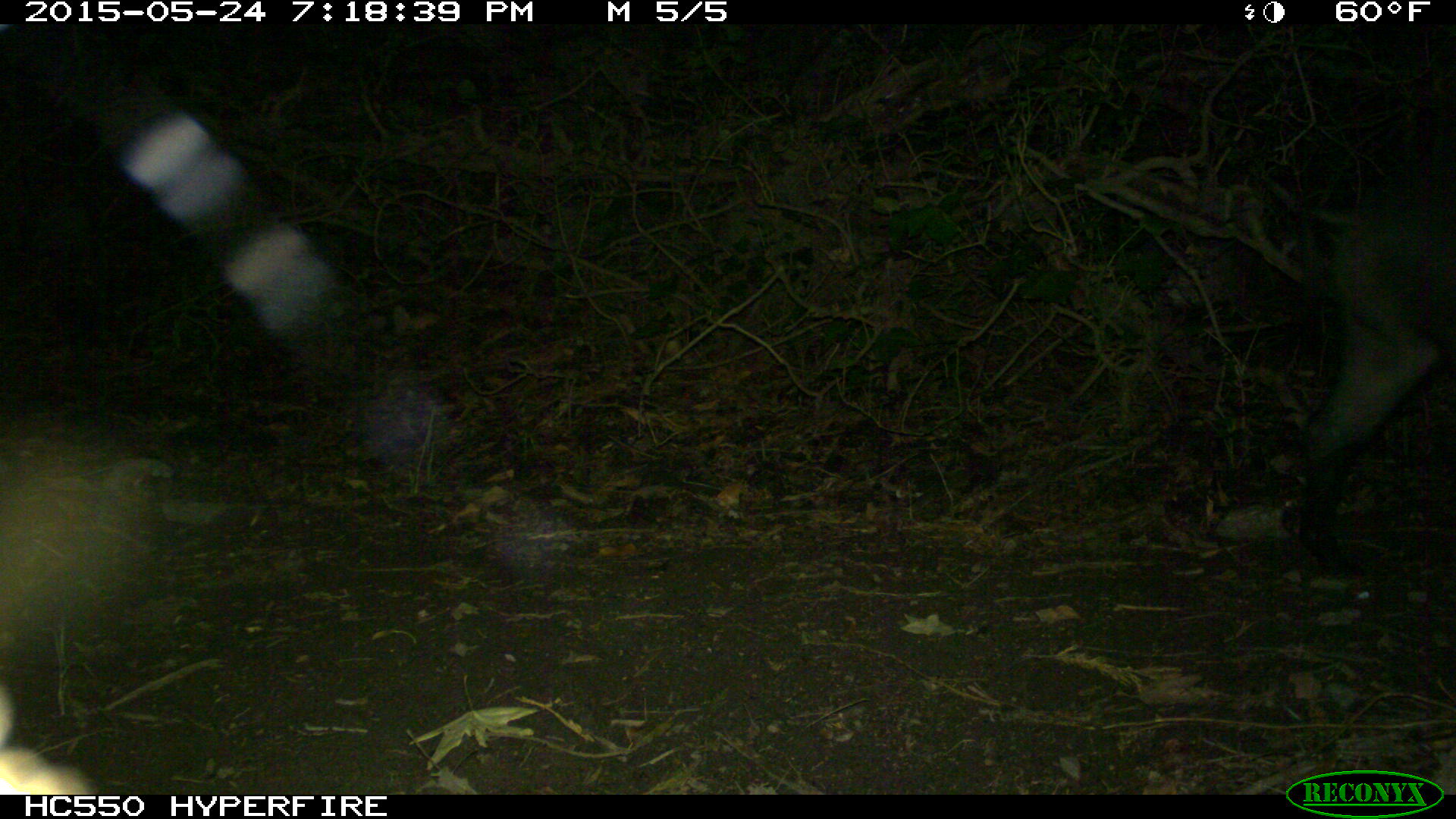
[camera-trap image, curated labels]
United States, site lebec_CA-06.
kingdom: Animalia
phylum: Chordata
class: Mammalia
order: Artiodactyla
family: Suidae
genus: Sus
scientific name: Sus scrofa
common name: wild boar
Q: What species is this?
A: Sus scrofa (wild boar).